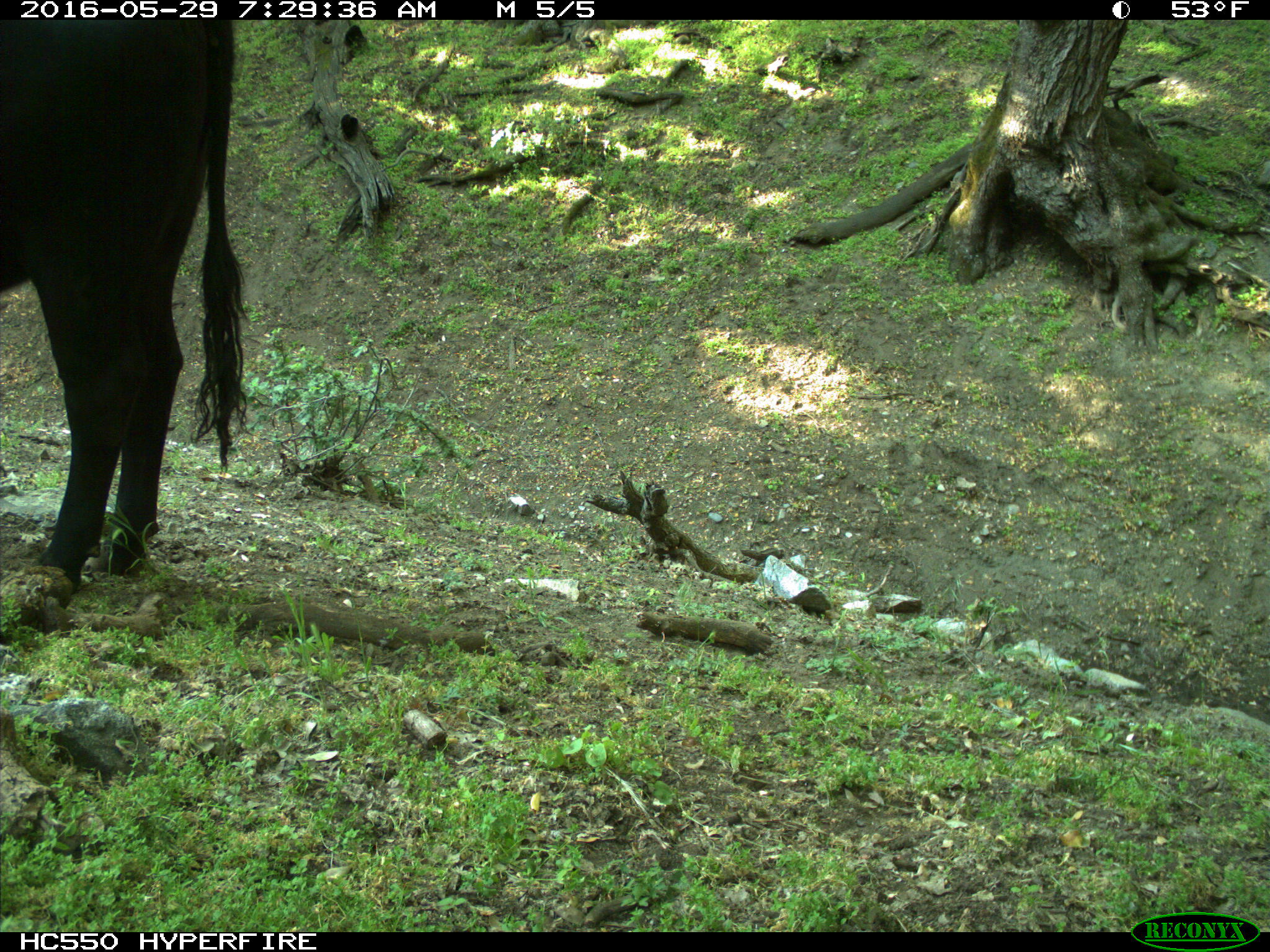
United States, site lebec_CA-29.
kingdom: Animalia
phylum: Chordata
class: Mammalia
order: Artiodactyla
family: Bovidae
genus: Bos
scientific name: Bos taurus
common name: domestic cow